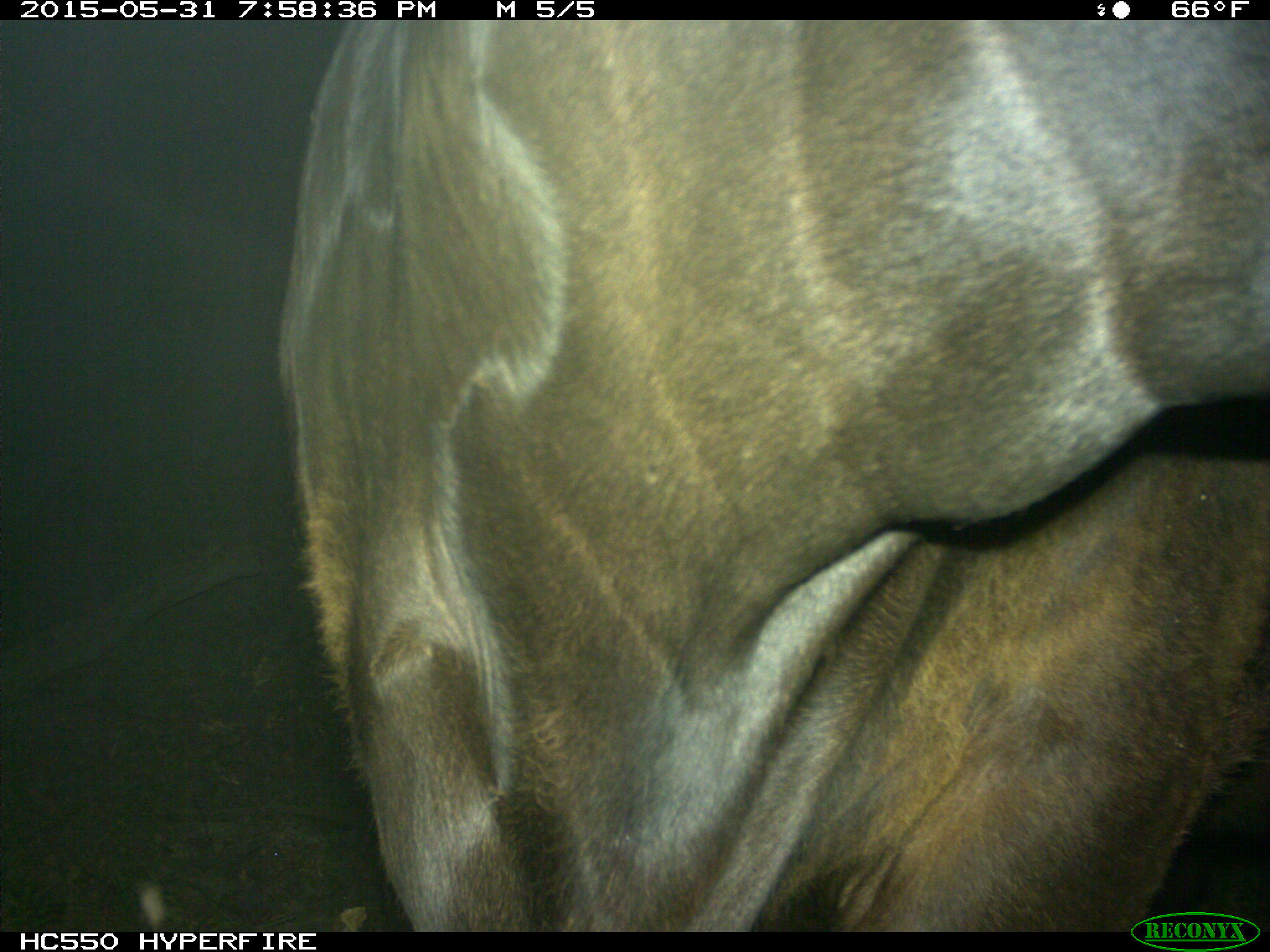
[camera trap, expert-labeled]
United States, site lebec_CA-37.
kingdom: Animalia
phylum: Chordata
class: Mammalia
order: Artiodactyla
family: Bovidae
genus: Bos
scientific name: Bos taurus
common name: domestic cow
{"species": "Bos taurus (domestic cow)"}